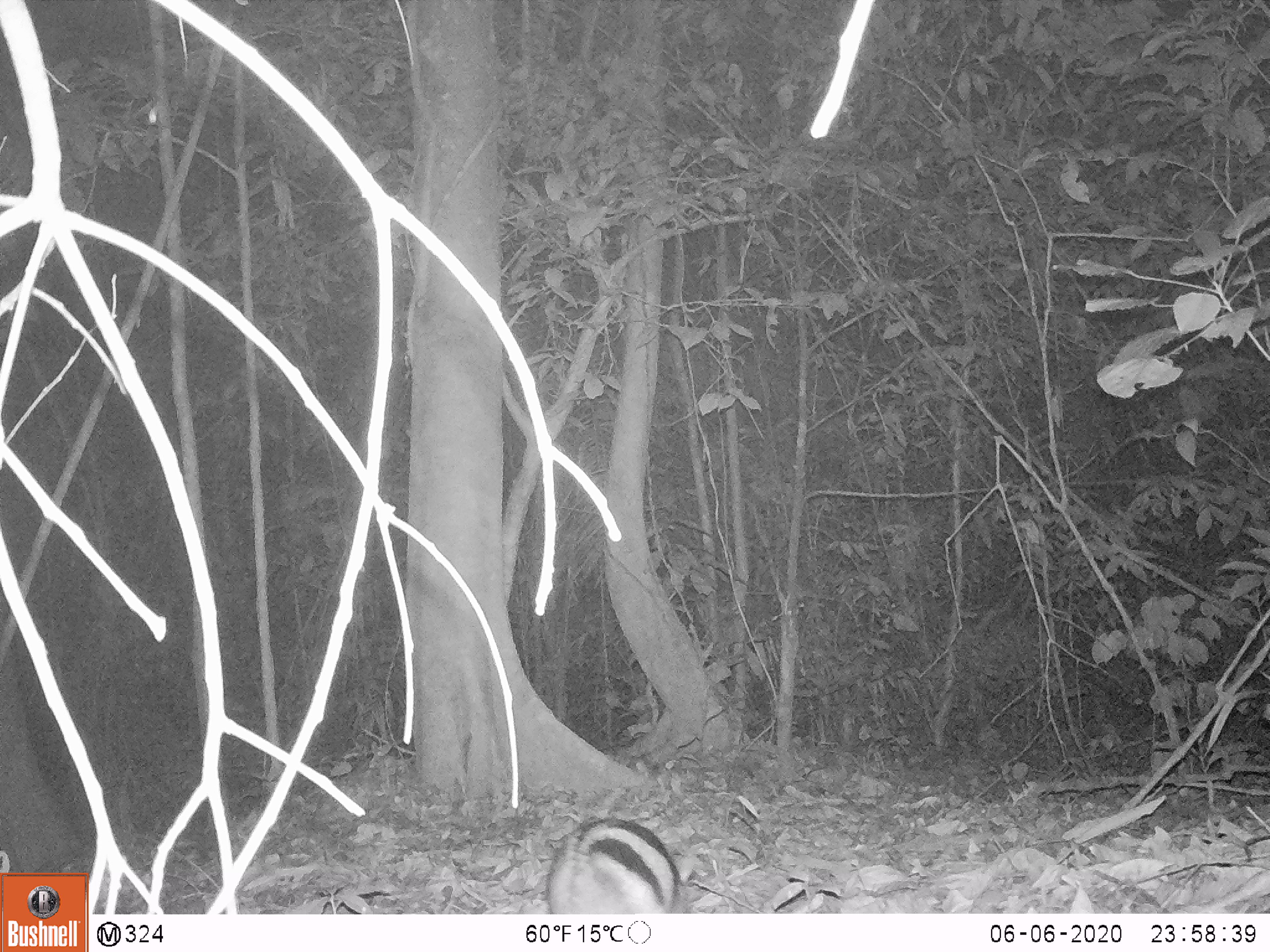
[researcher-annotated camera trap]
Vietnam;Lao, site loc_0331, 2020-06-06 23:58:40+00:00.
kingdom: Animalia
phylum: Chordata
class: Mammalia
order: Lagomorpha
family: Leporidae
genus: Nesolagus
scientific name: Nesolagus timminsi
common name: annamite striped rabbit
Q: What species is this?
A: Annamite striped rabbit (Nesolagus timminsi).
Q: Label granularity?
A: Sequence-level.